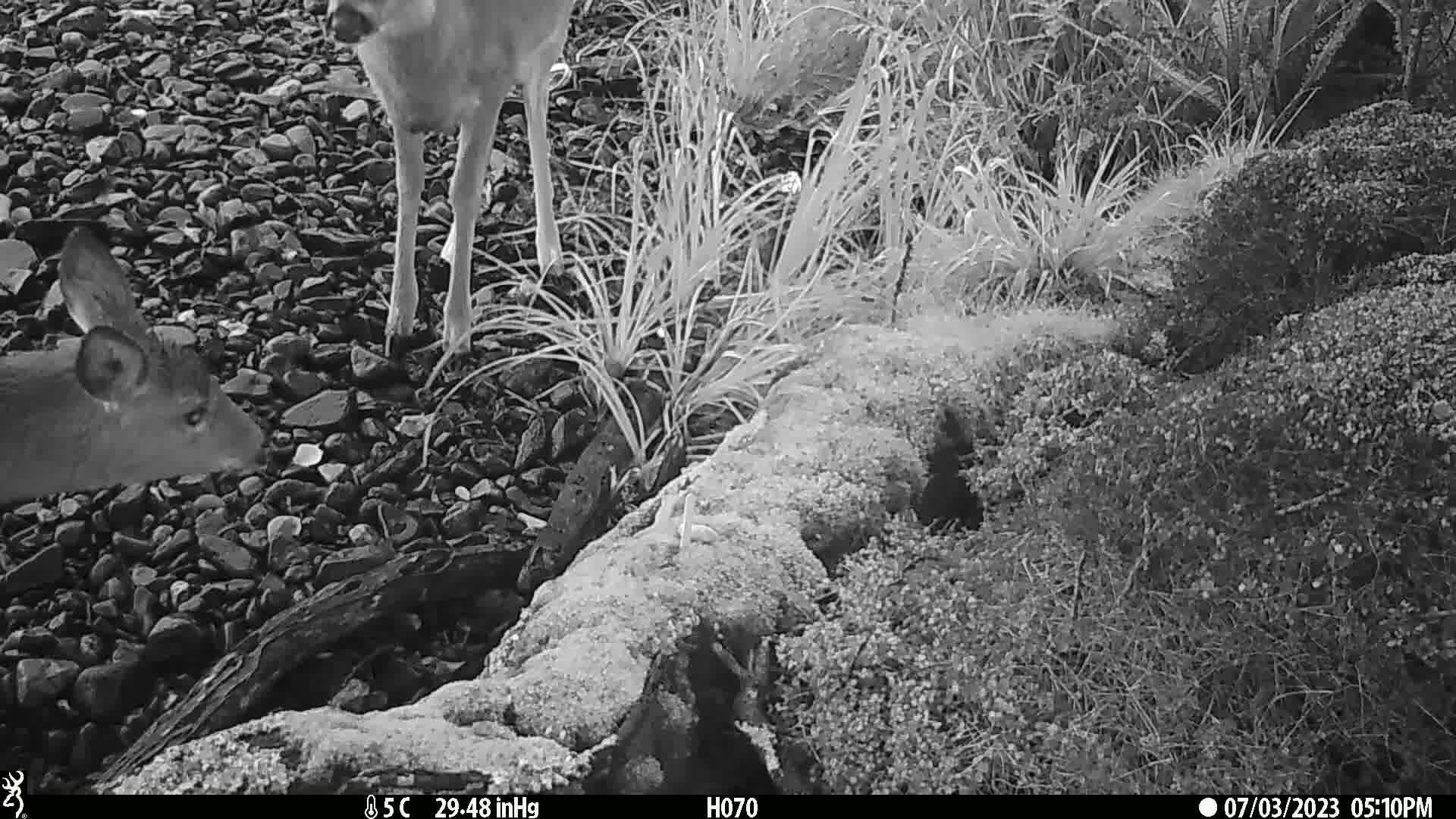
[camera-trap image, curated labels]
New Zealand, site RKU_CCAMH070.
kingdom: Animalia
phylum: Chordata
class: Mammalia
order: Artiodactyla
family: Cervidae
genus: Odocoileus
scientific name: Odocoileus virginianus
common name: white-tailed deer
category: white tailed deer